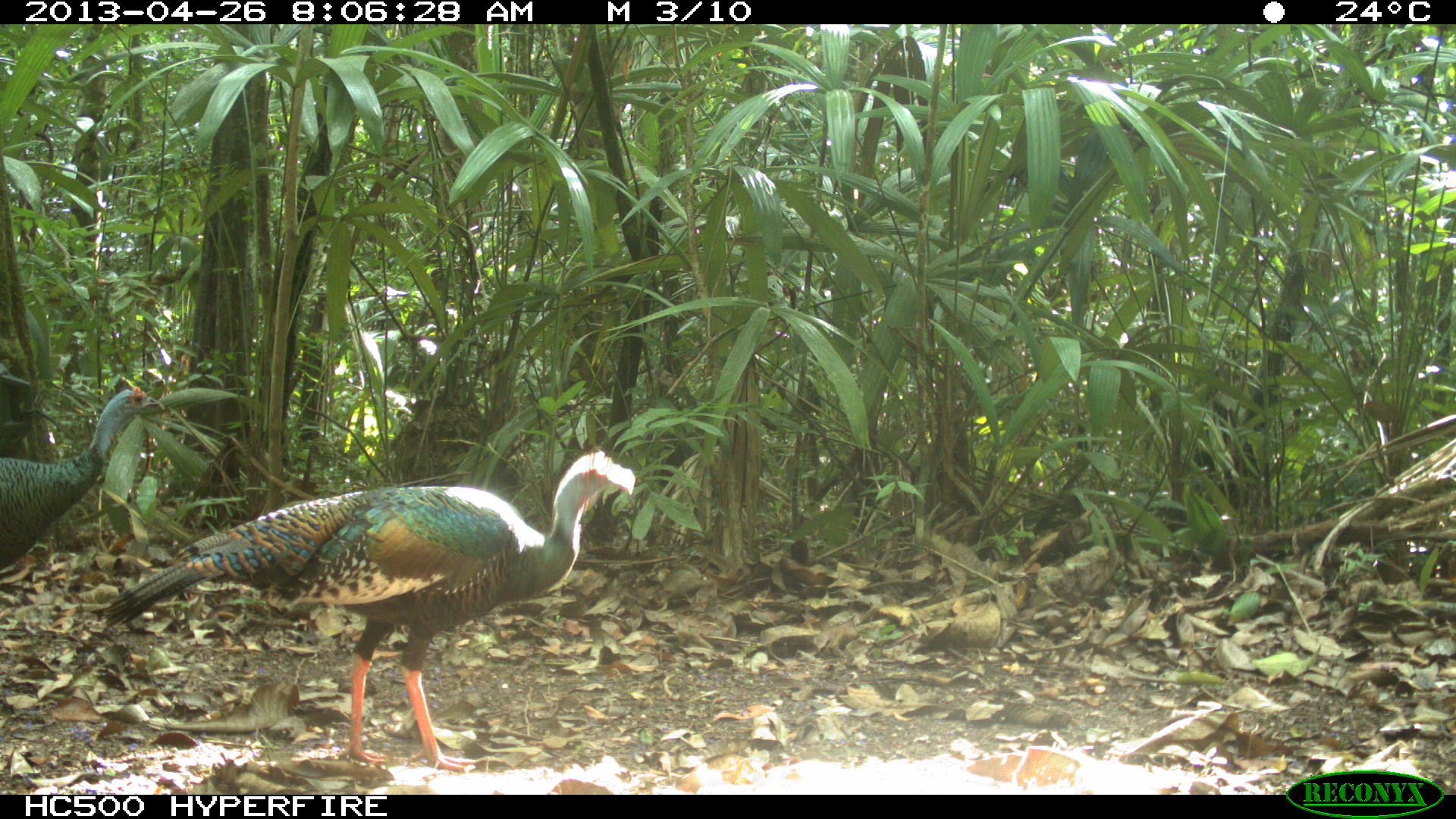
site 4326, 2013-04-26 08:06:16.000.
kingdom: Animalia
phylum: Chordata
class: Aves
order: Galliformes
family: Phasianidae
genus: Meleagris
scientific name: Meleagris ocellata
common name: ocellated turkey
Meleagris ocellata (ocellated turkey), count 4.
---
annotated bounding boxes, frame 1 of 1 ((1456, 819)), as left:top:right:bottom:
meleagris ocellata: 101:449:634:762; 0:377:165:573